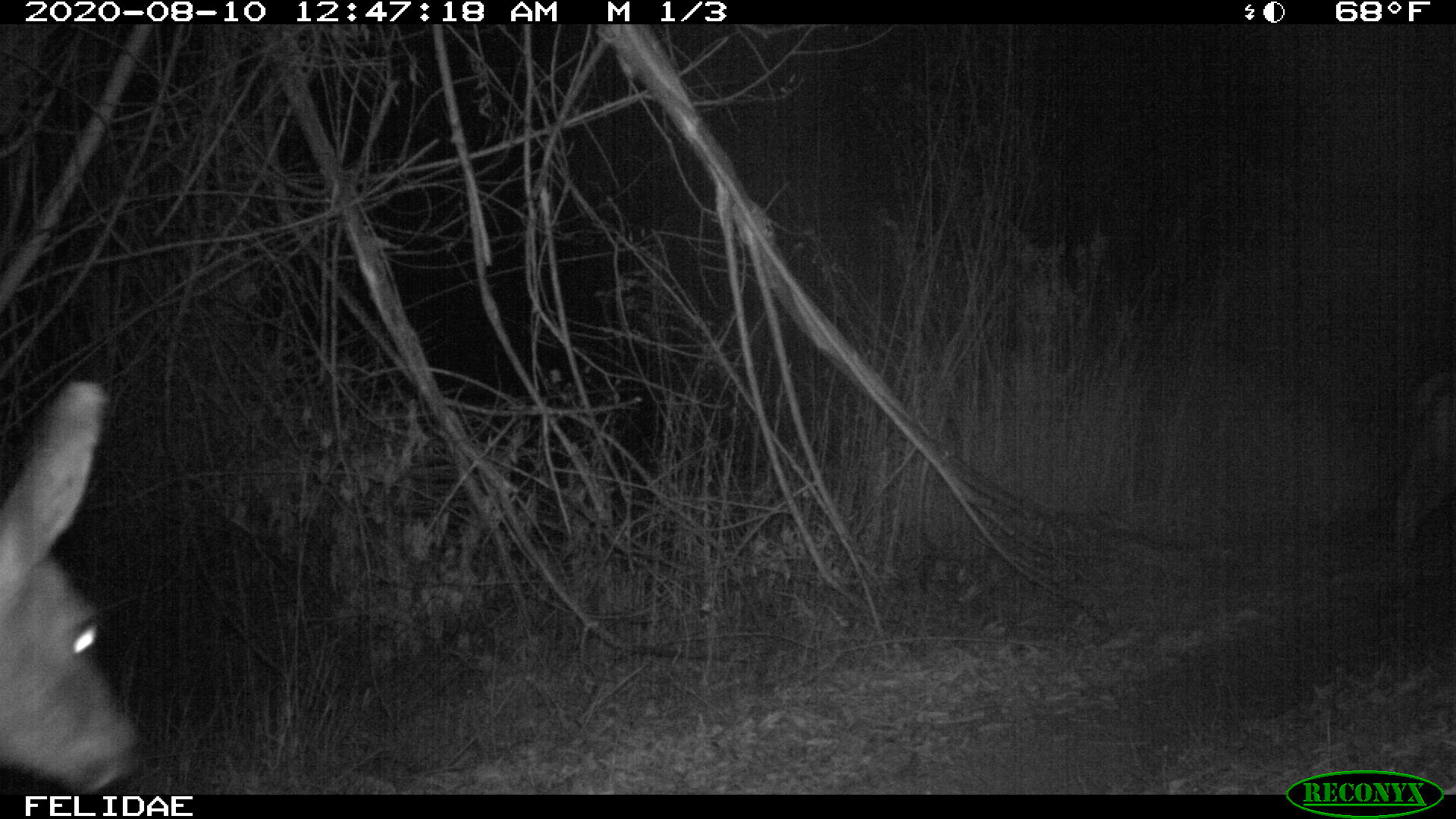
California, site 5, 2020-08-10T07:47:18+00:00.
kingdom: Animalia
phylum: Chordata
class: Mammalia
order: Artiodactyla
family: Cervidae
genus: Odocoileus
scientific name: Odocoileus hemionus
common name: mule deer